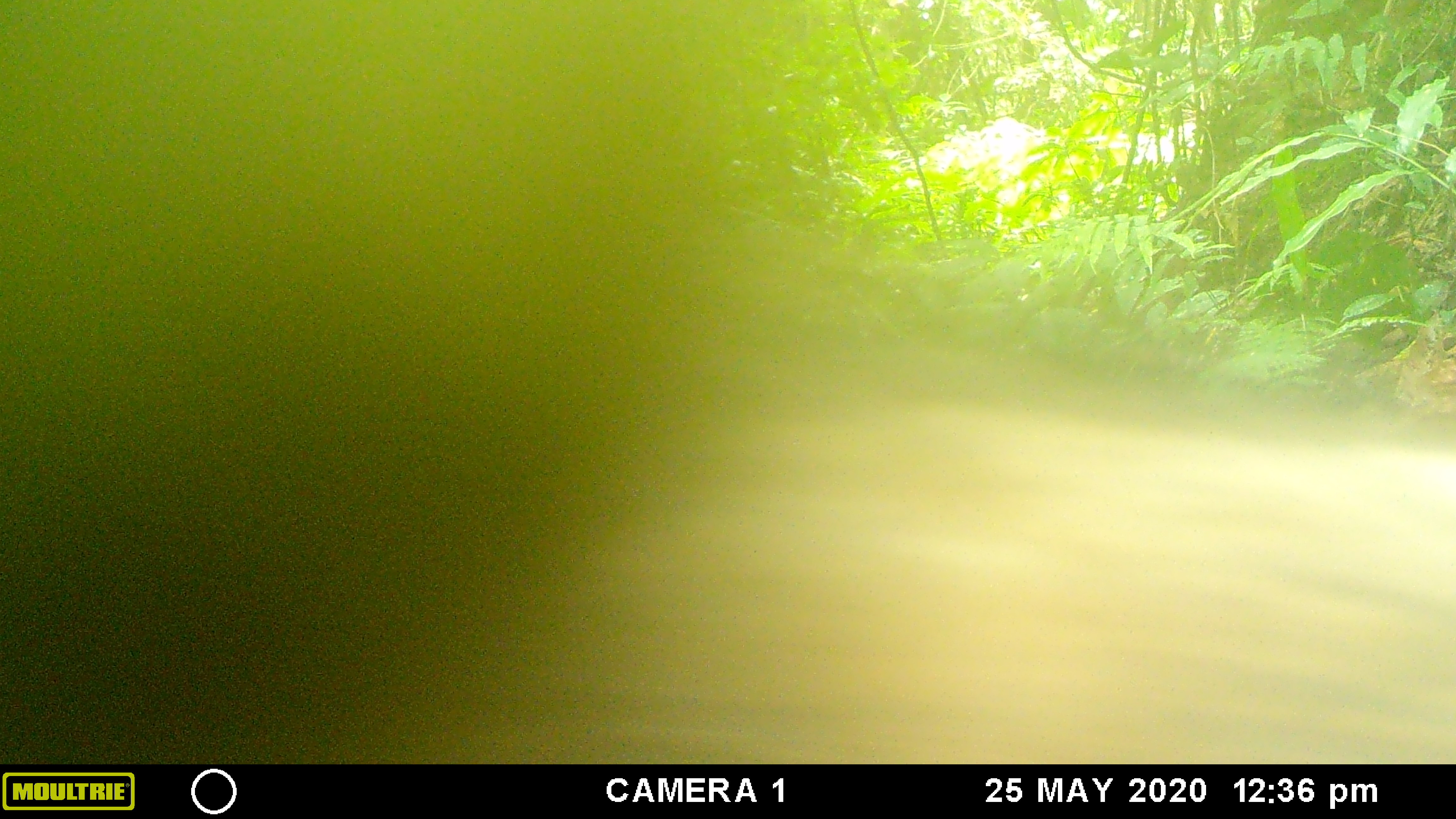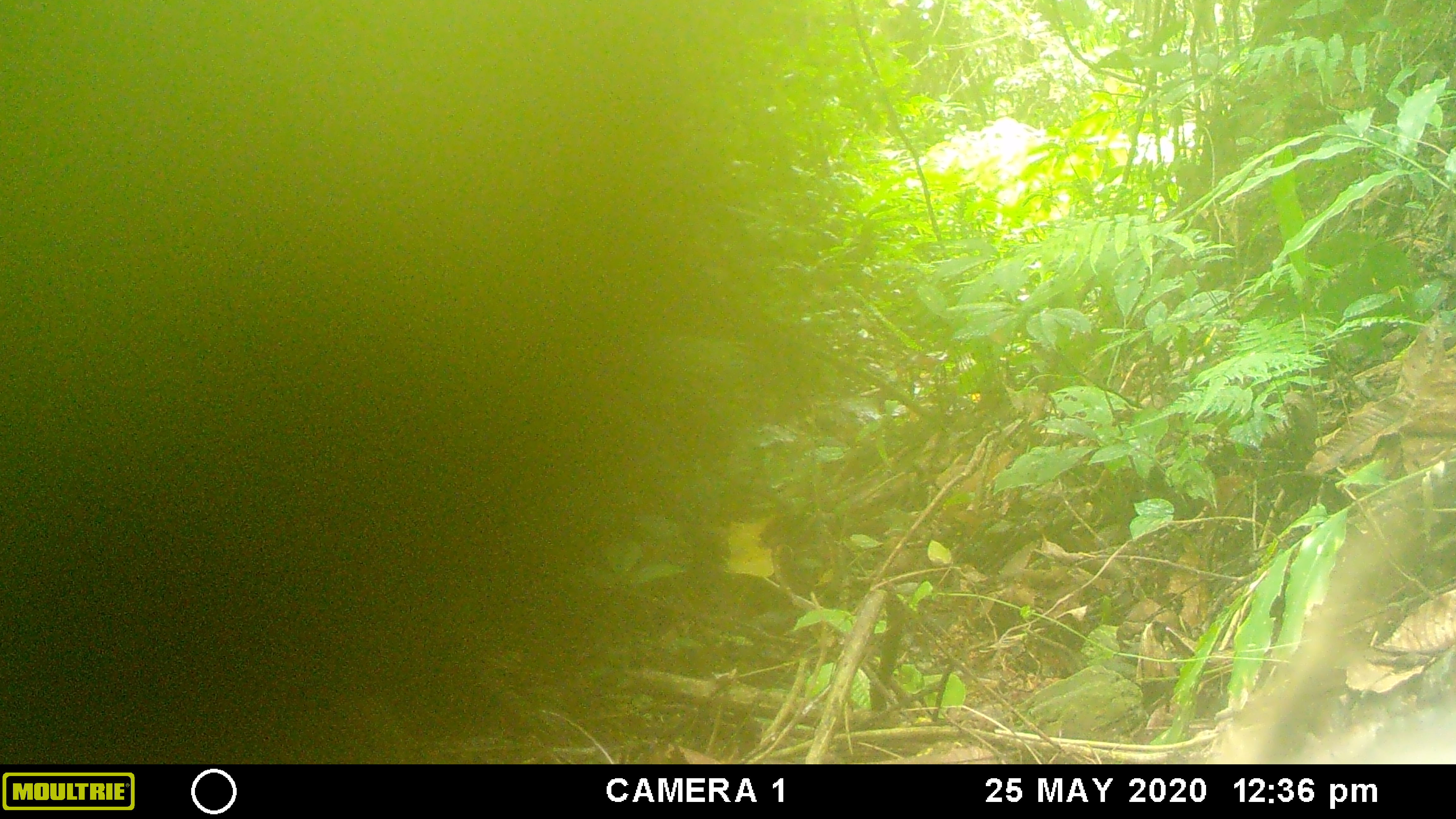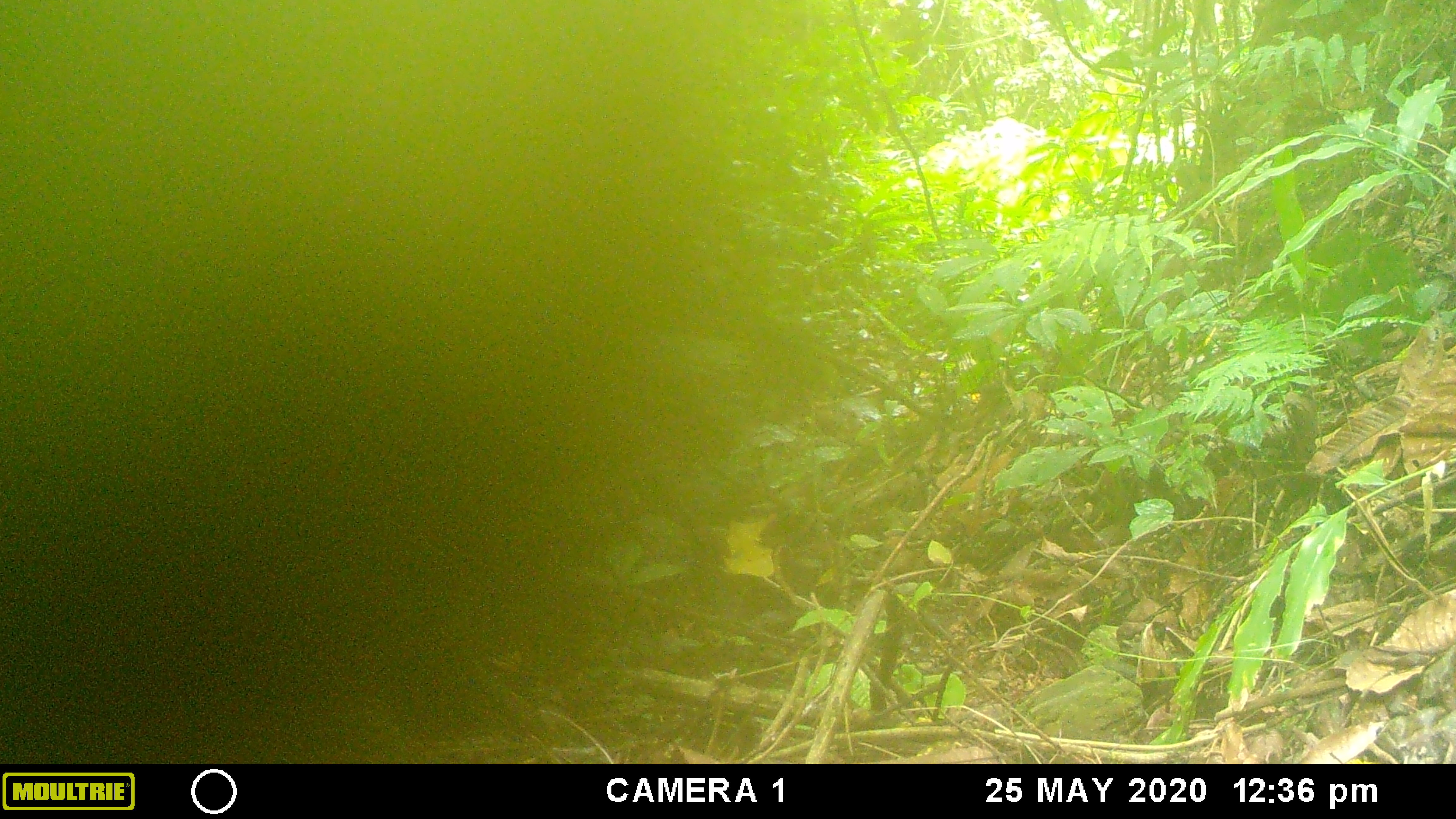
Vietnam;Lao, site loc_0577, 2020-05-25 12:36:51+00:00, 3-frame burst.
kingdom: Animalia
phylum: Chordata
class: Mammalia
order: Artiodactyla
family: Suidae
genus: Sus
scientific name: Sus scrofa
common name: eurasian wild pig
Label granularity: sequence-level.